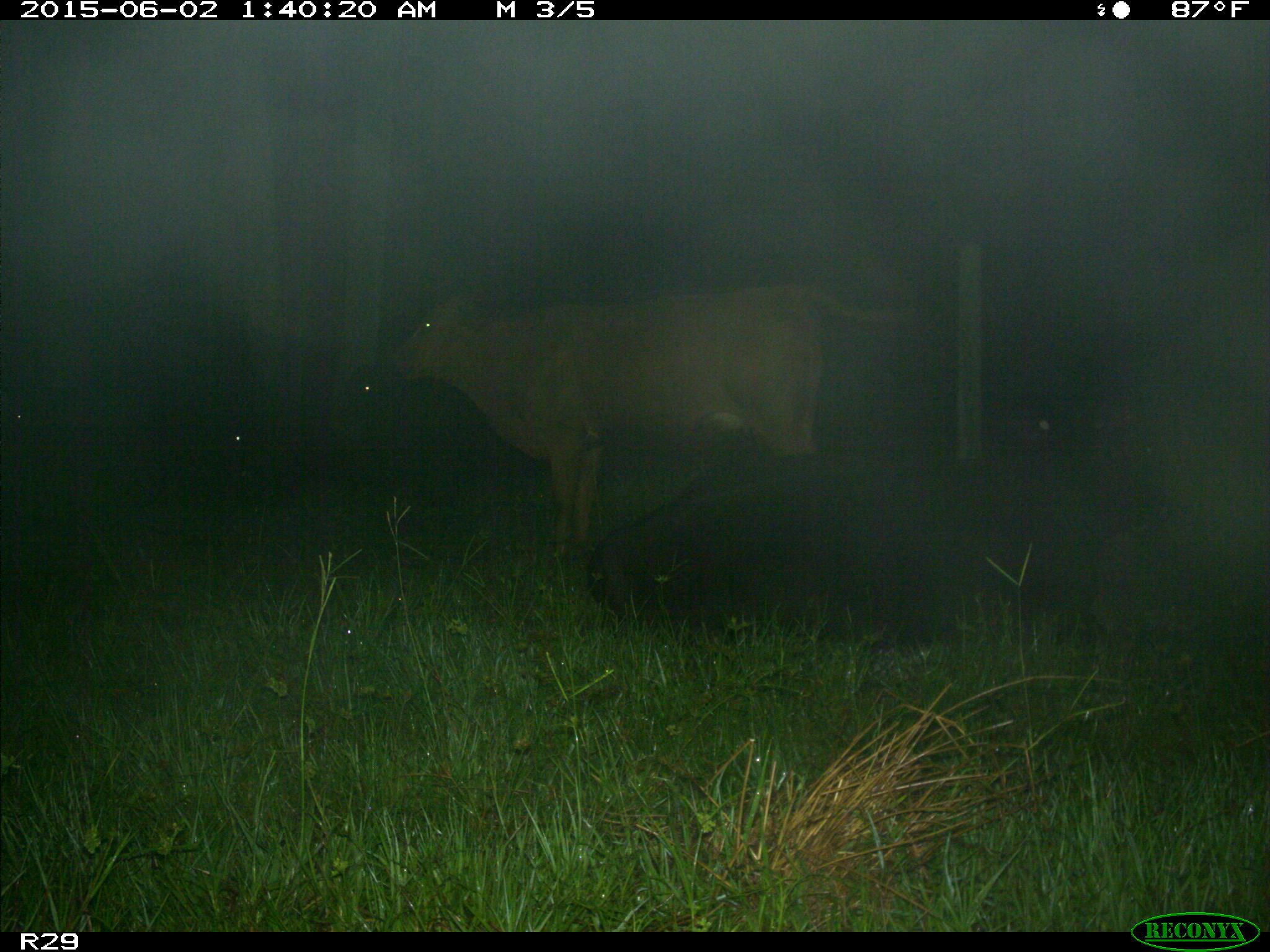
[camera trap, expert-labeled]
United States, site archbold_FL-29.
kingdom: Animalia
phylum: Chordata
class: Mammalia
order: Artiodactyla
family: Bovidae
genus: Bos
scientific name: Bos taurus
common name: domestic cow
Bos taurus (domestic cow).